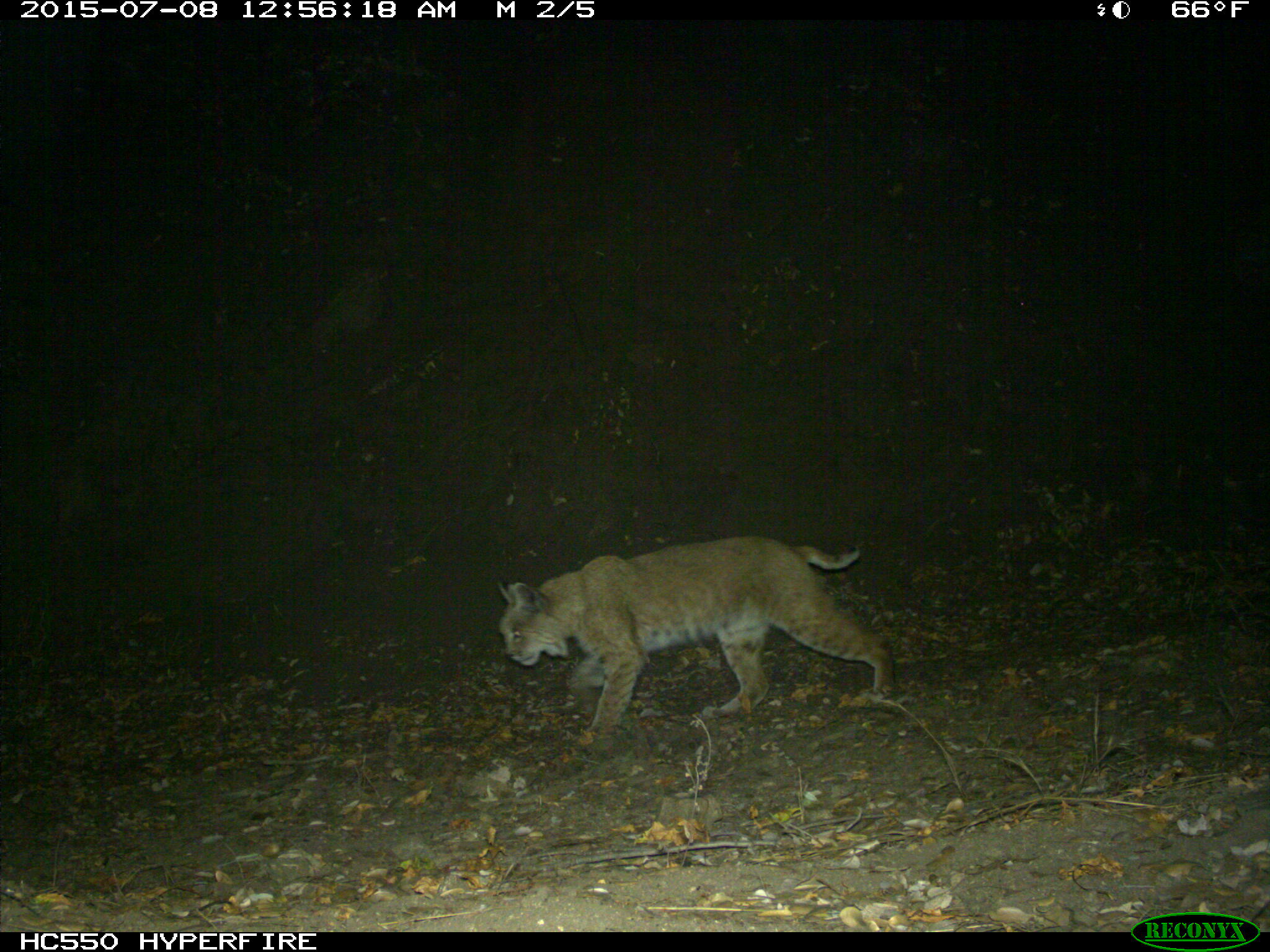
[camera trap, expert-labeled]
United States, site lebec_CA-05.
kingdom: Animalia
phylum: Chordata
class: Mammalia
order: Carnivora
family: Felidae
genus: Lynx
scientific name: Lynx rufus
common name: bobcat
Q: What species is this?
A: Lynx rufus (bobcat).